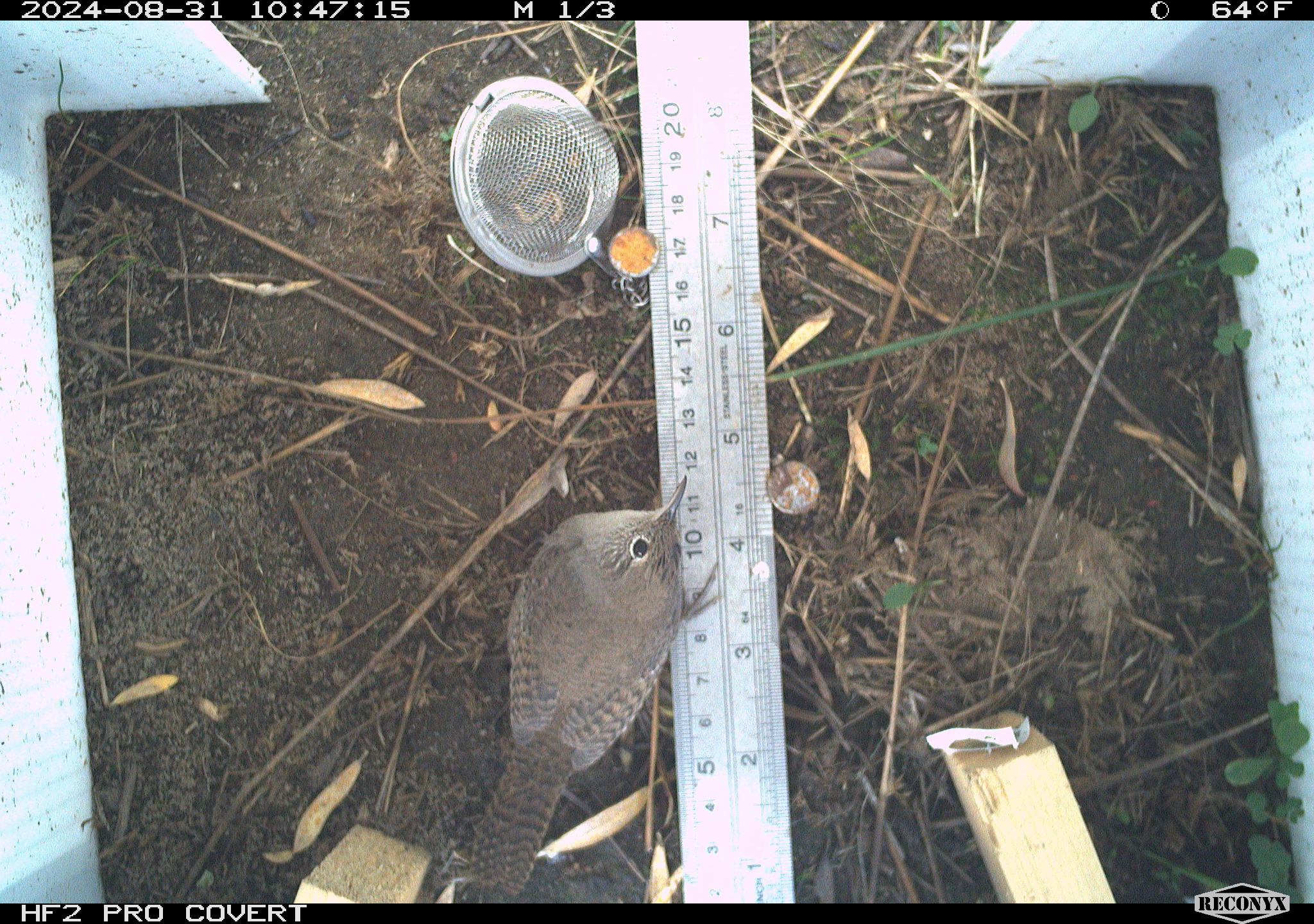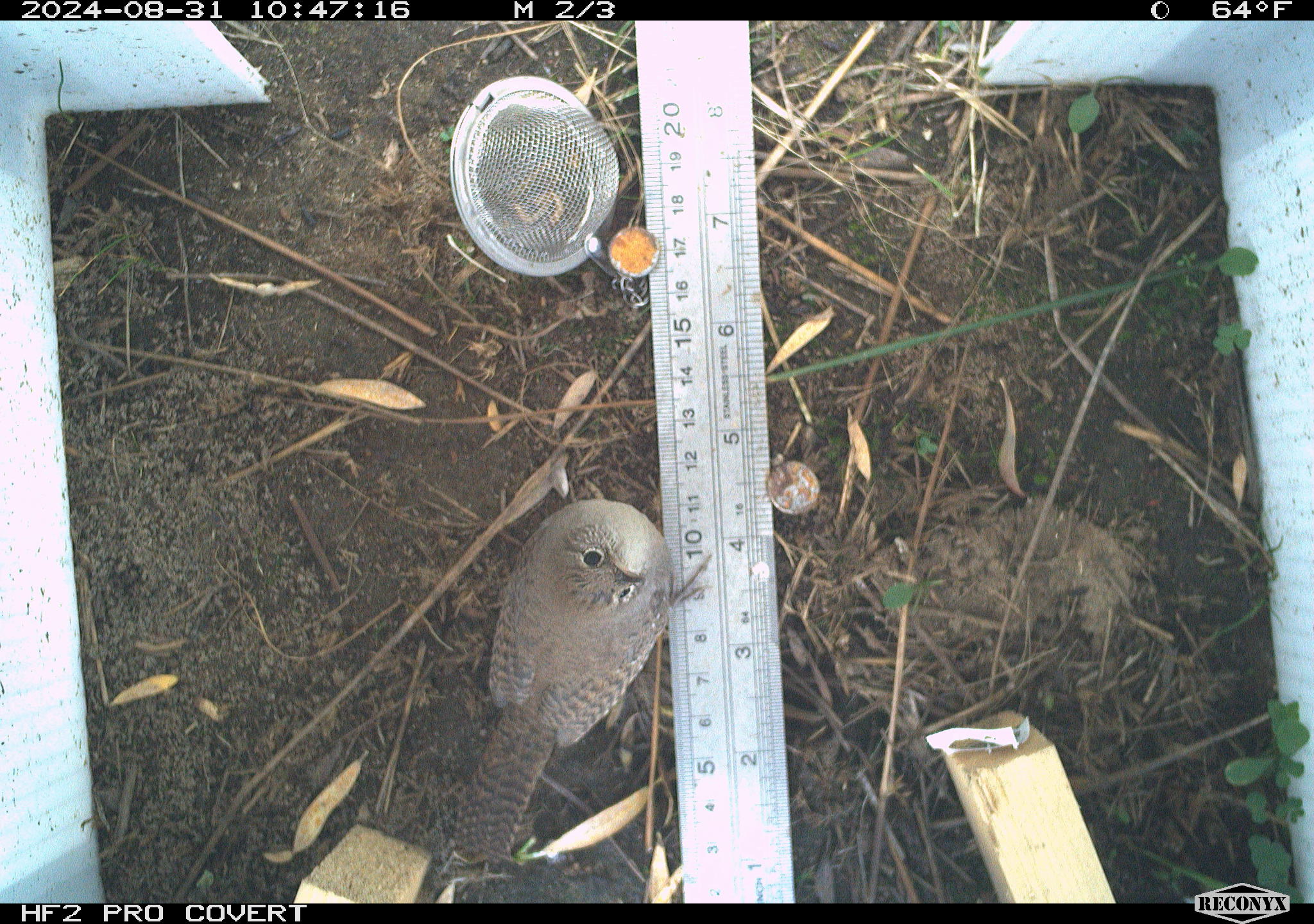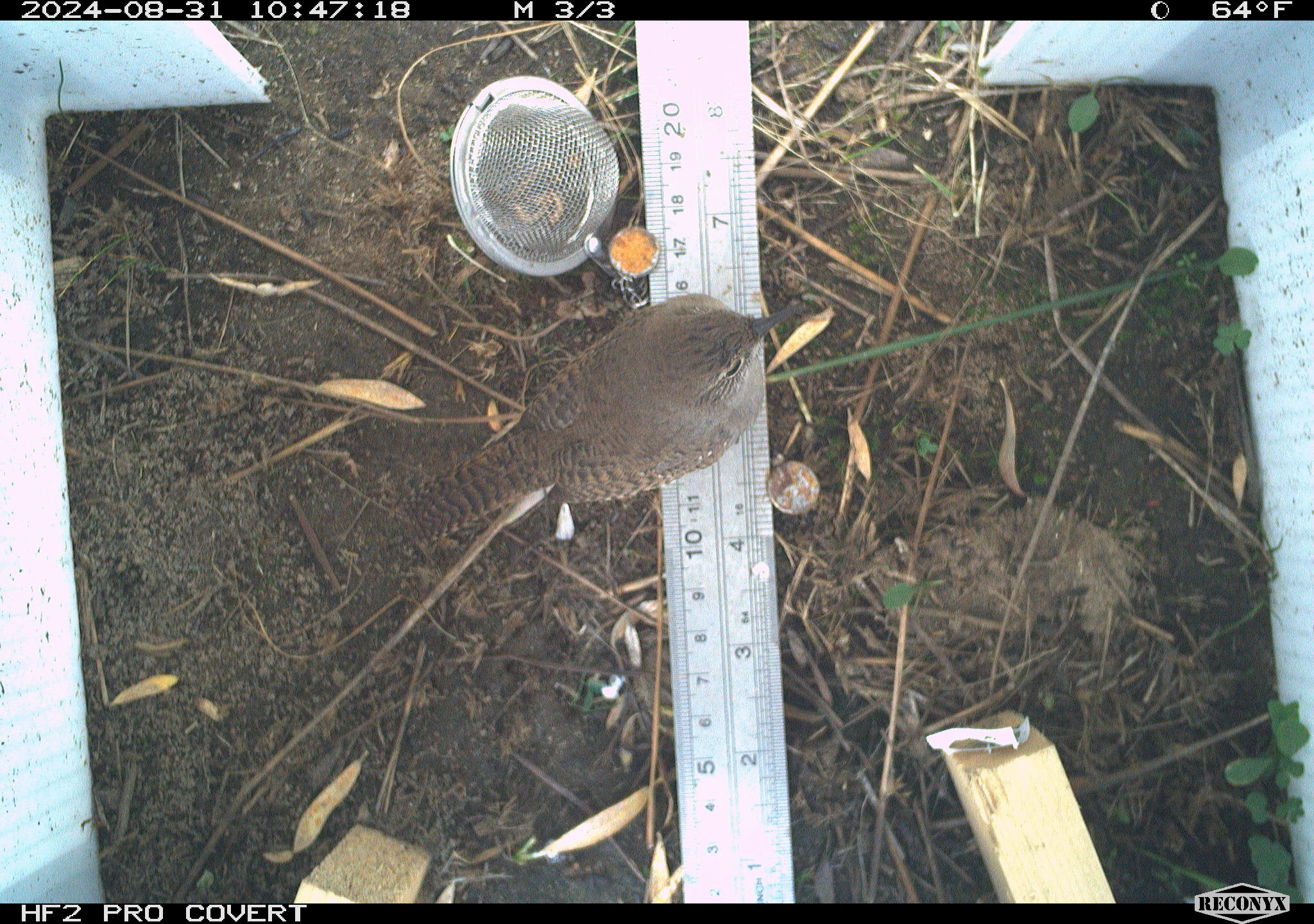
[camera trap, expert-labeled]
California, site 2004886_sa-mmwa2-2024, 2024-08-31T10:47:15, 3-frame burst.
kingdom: Animalia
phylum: Chordata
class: Aves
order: Passeriformes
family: Troglodytidae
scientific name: Troglodytidae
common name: wren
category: troglodytidae family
Troglodytidae family (wren) (Troglodytidae).